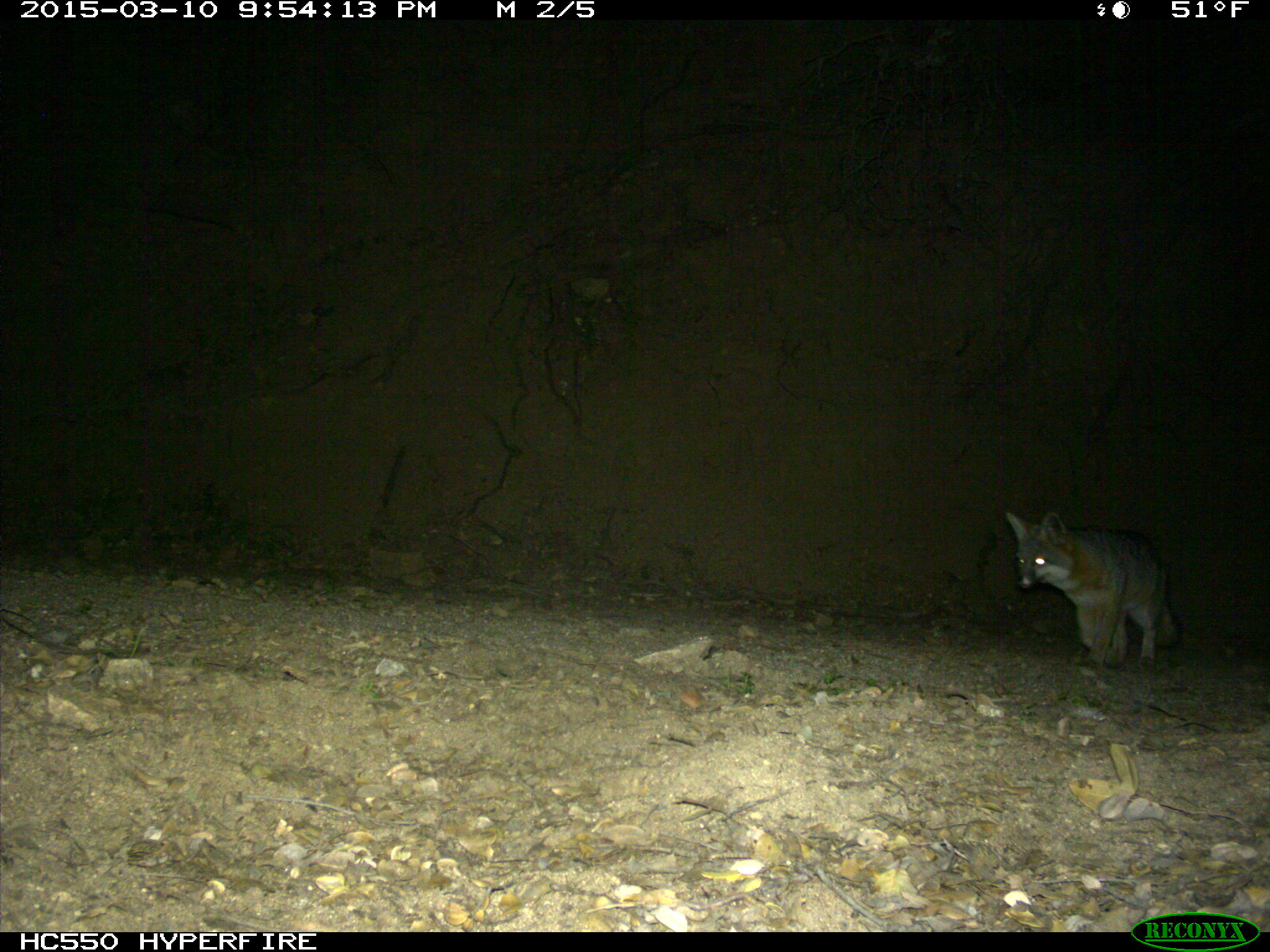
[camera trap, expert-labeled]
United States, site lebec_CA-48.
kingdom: Animalia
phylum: Chordata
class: Mammalia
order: Carnivora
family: Canidae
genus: Urocyon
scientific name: Urocyon cinereoargenteus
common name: gray fox